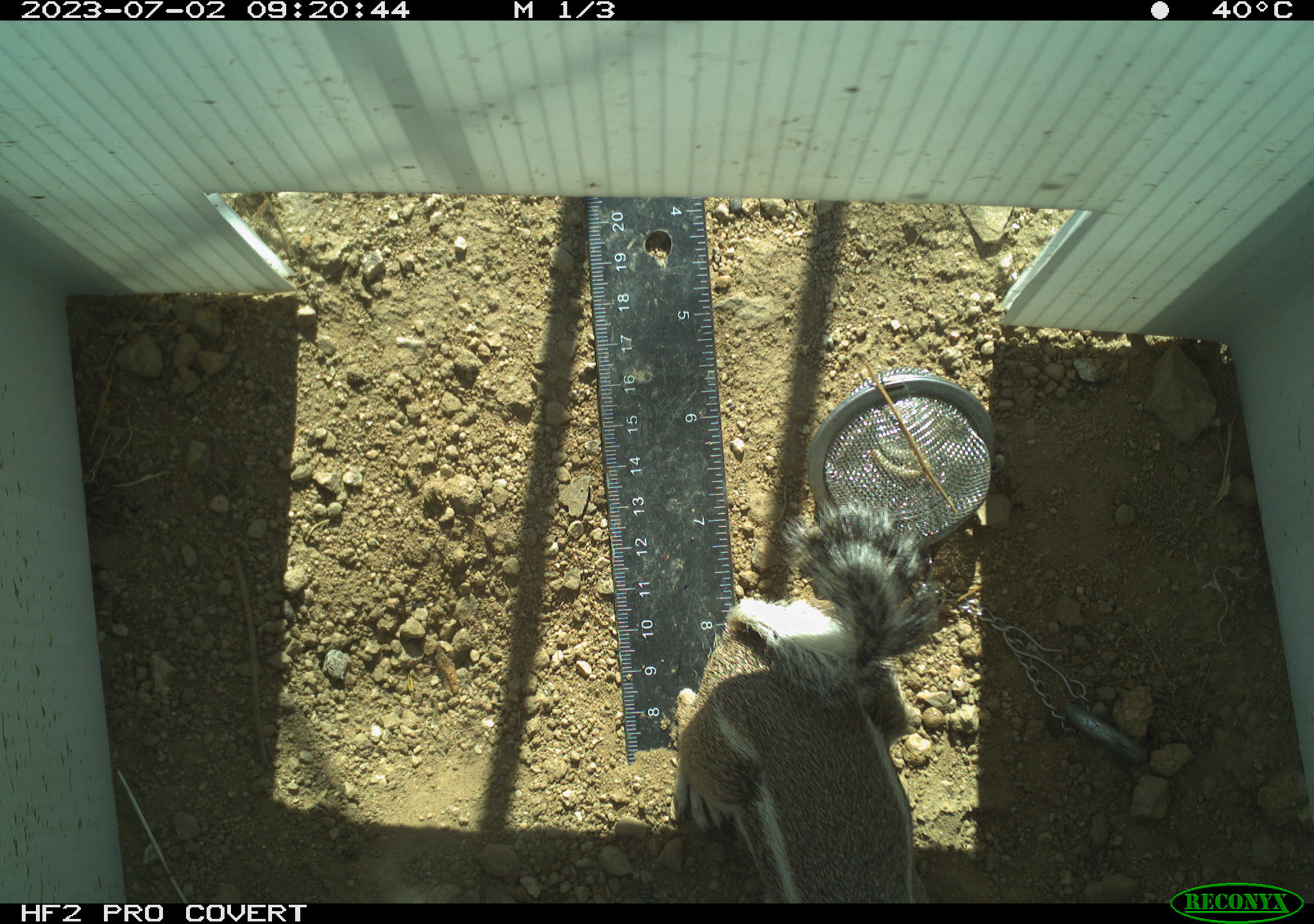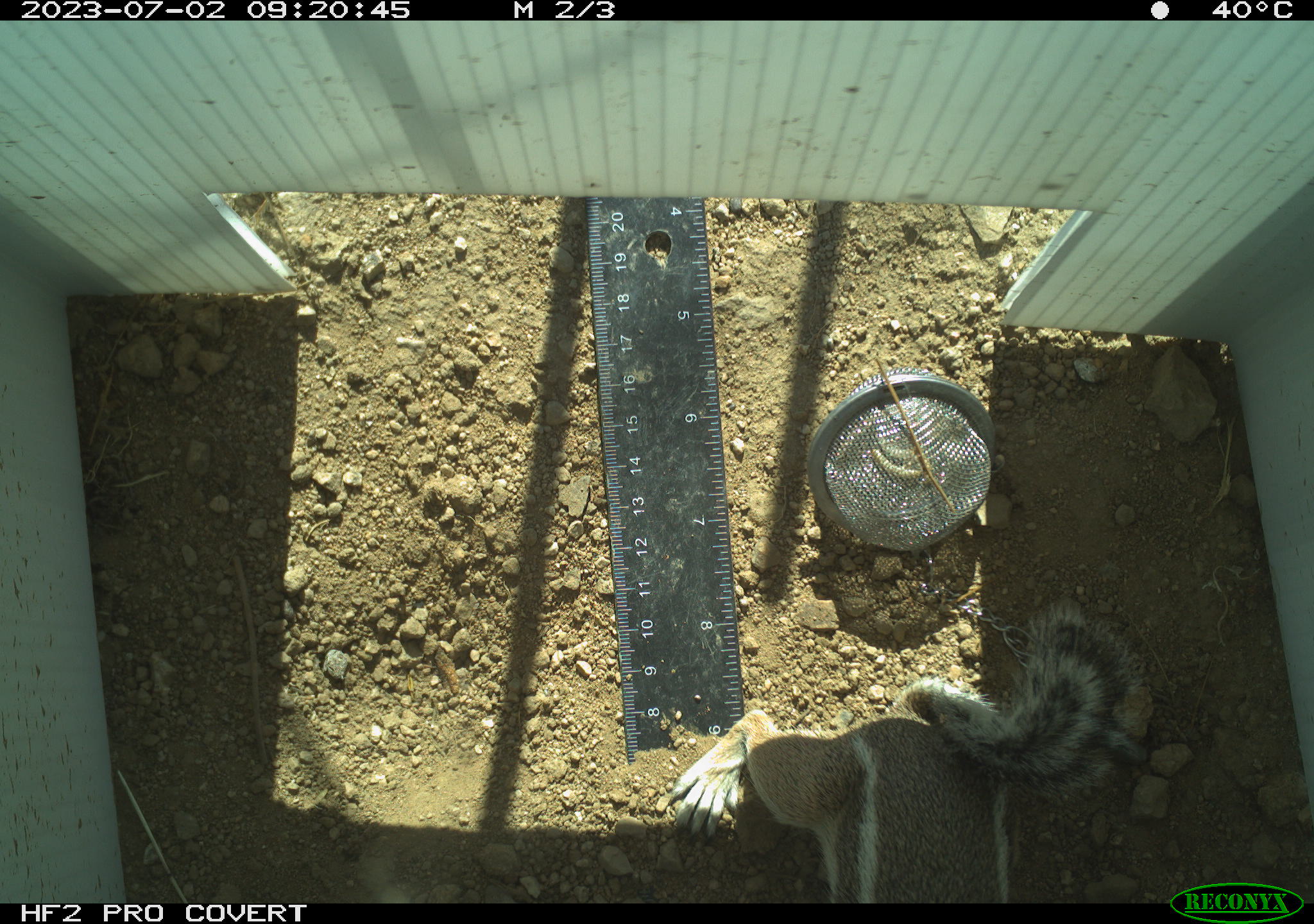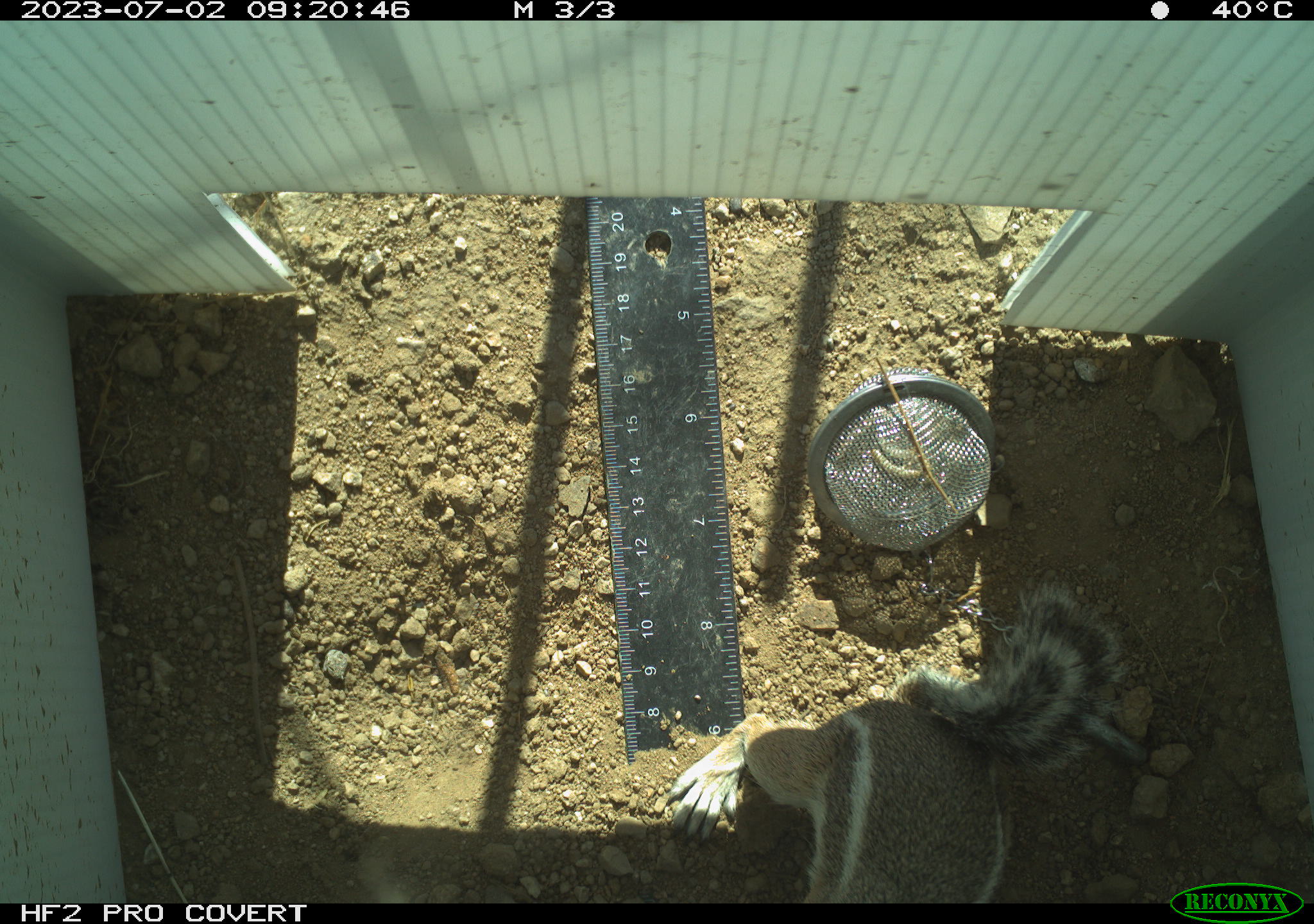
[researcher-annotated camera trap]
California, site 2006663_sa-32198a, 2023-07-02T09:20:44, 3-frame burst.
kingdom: Animalia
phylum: Chordata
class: Mammalia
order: Rodentia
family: Sciuridae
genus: Ammospermophilus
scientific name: Ammospermophilus leucurus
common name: white-tailed antelope squirrel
White-tailed antelope squirrel (Ammospermophilus leucurus).